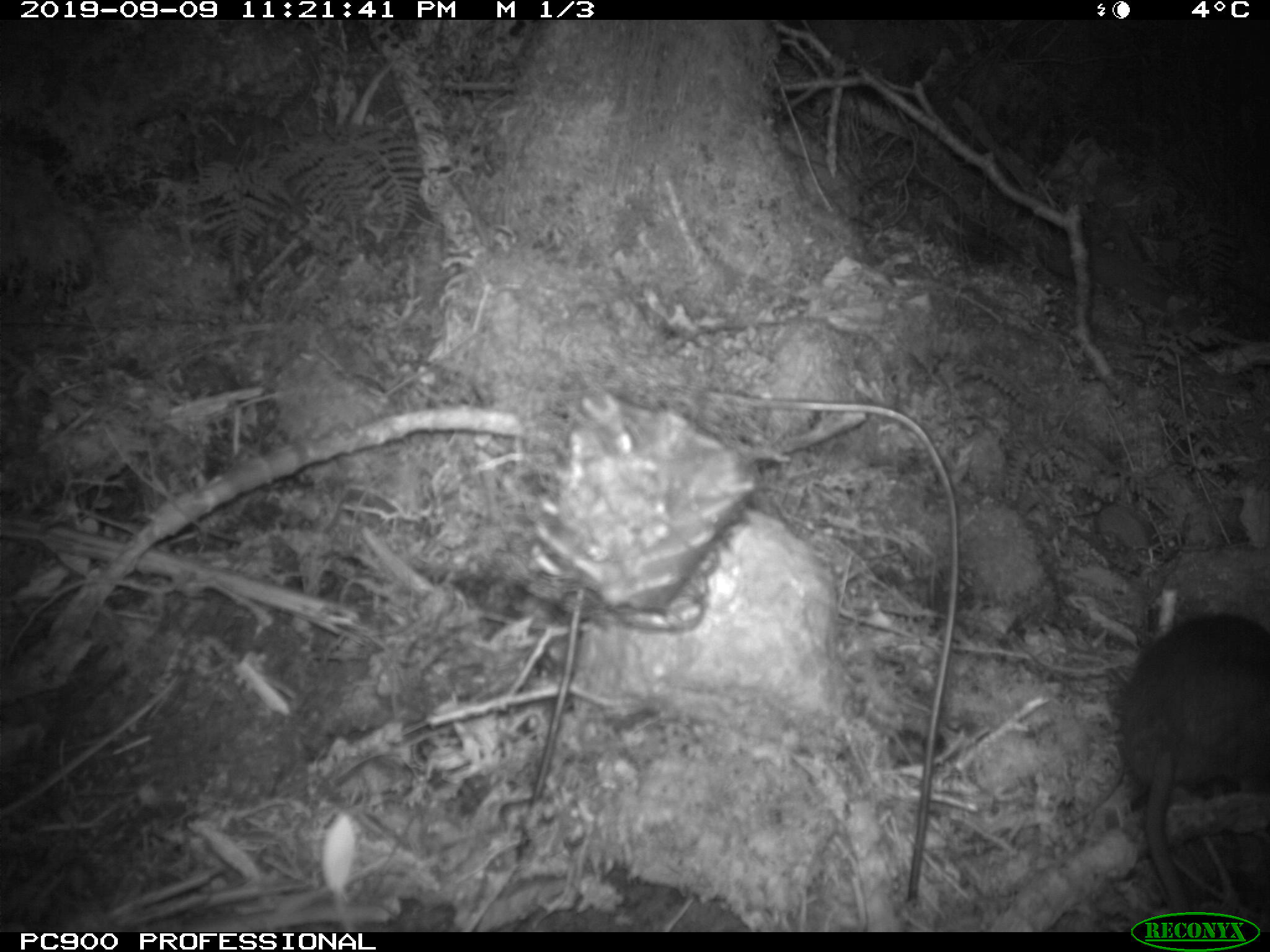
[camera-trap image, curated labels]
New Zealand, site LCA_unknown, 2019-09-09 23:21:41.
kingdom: Animalia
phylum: Chordata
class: Mammalia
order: Rodentia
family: Muridae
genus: Rattus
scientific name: Rattus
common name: rat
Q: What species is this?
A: Rat (Rattus).